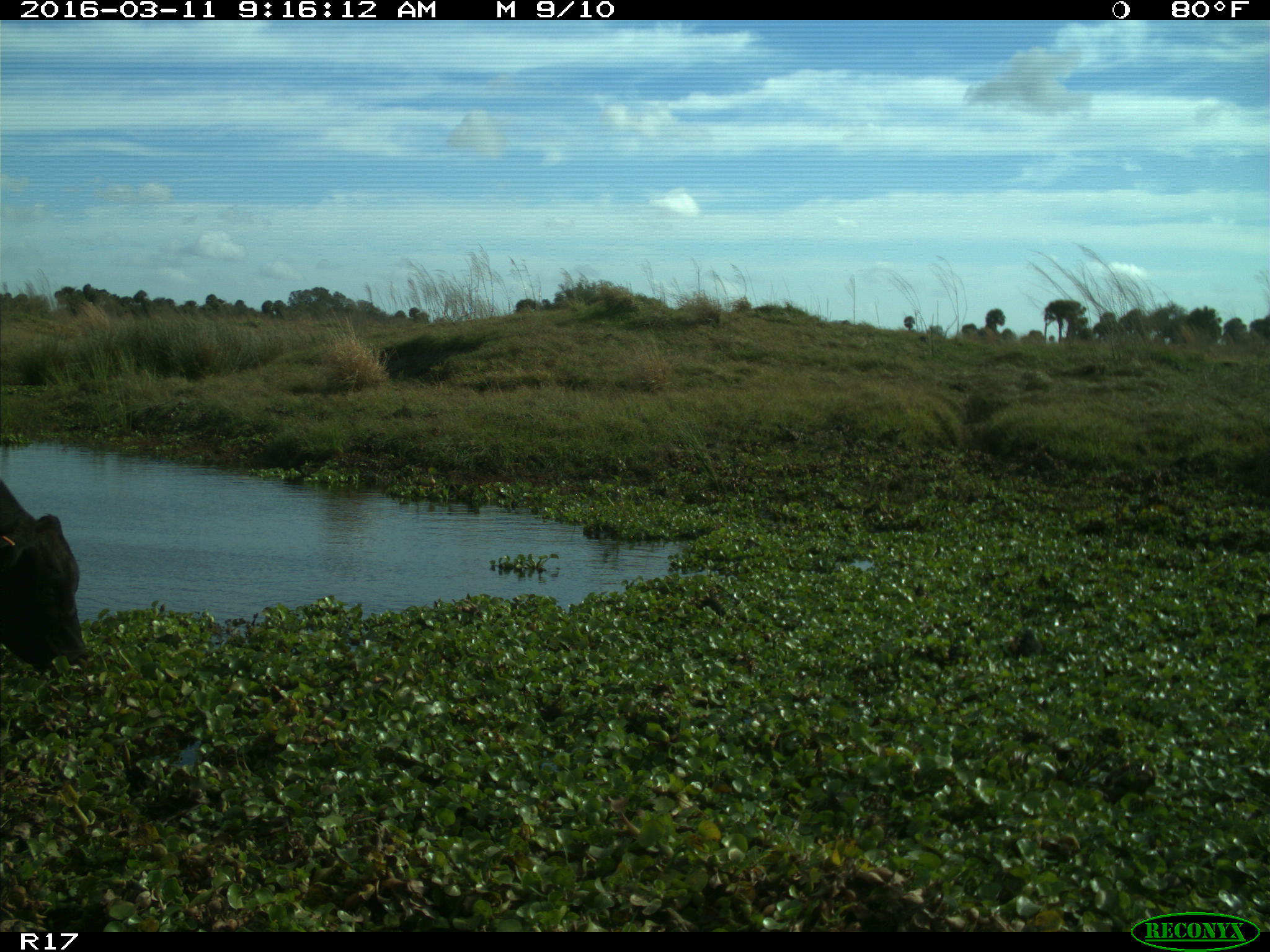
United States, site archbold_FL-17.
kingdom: Animalia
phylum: Chordata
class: Mammalia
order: Artiodactyla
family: Bovidae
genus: Bos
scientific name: Bos taurus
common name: domestic cow